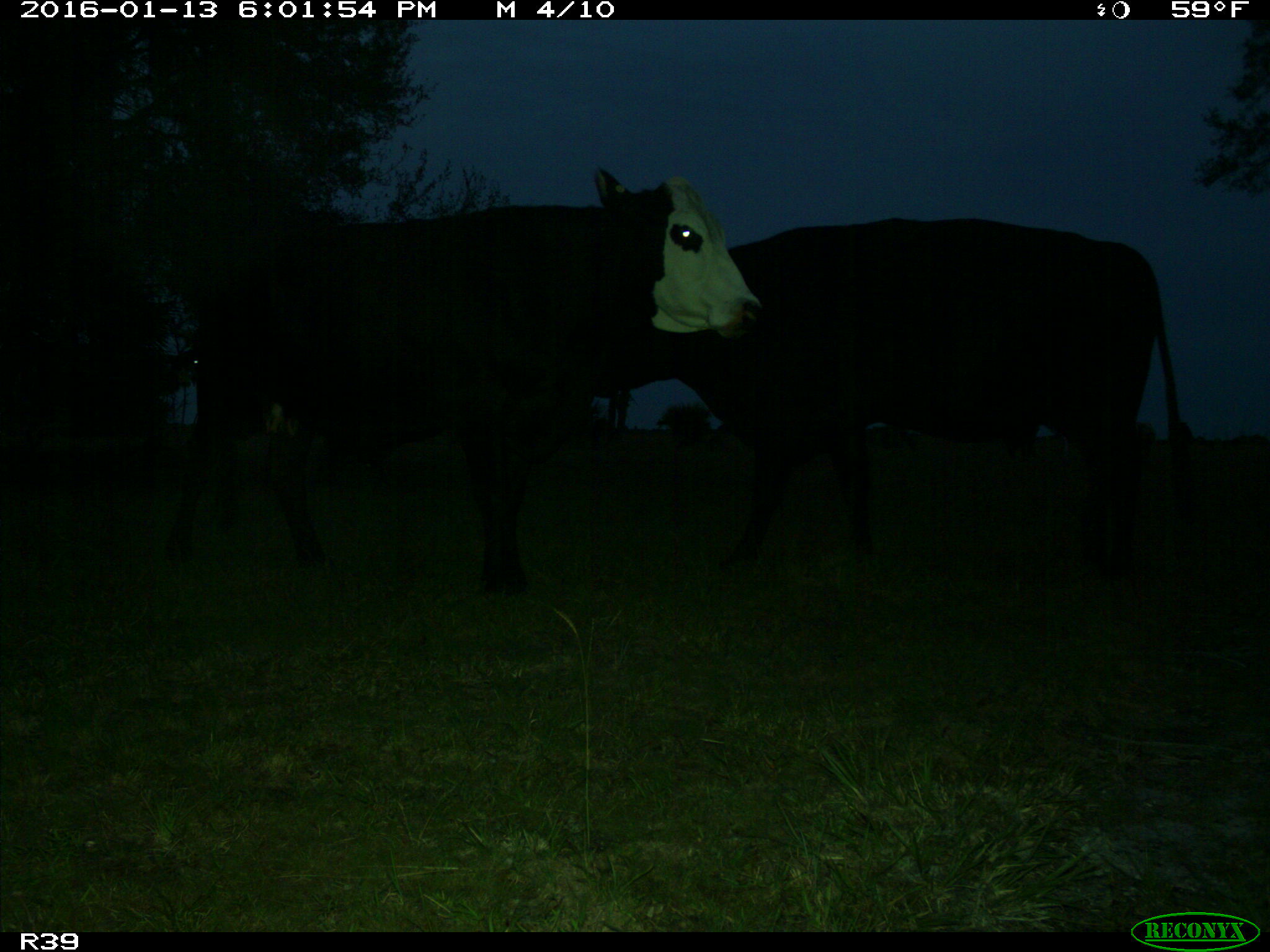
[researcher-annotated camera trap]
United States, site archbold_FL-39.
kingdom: Animalia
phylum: Chordata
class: Mammalia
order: Artiodactyla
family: Bovidae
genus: Bos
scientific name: Bos taurus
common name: domestic cow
Bos taurus (domestic cow).